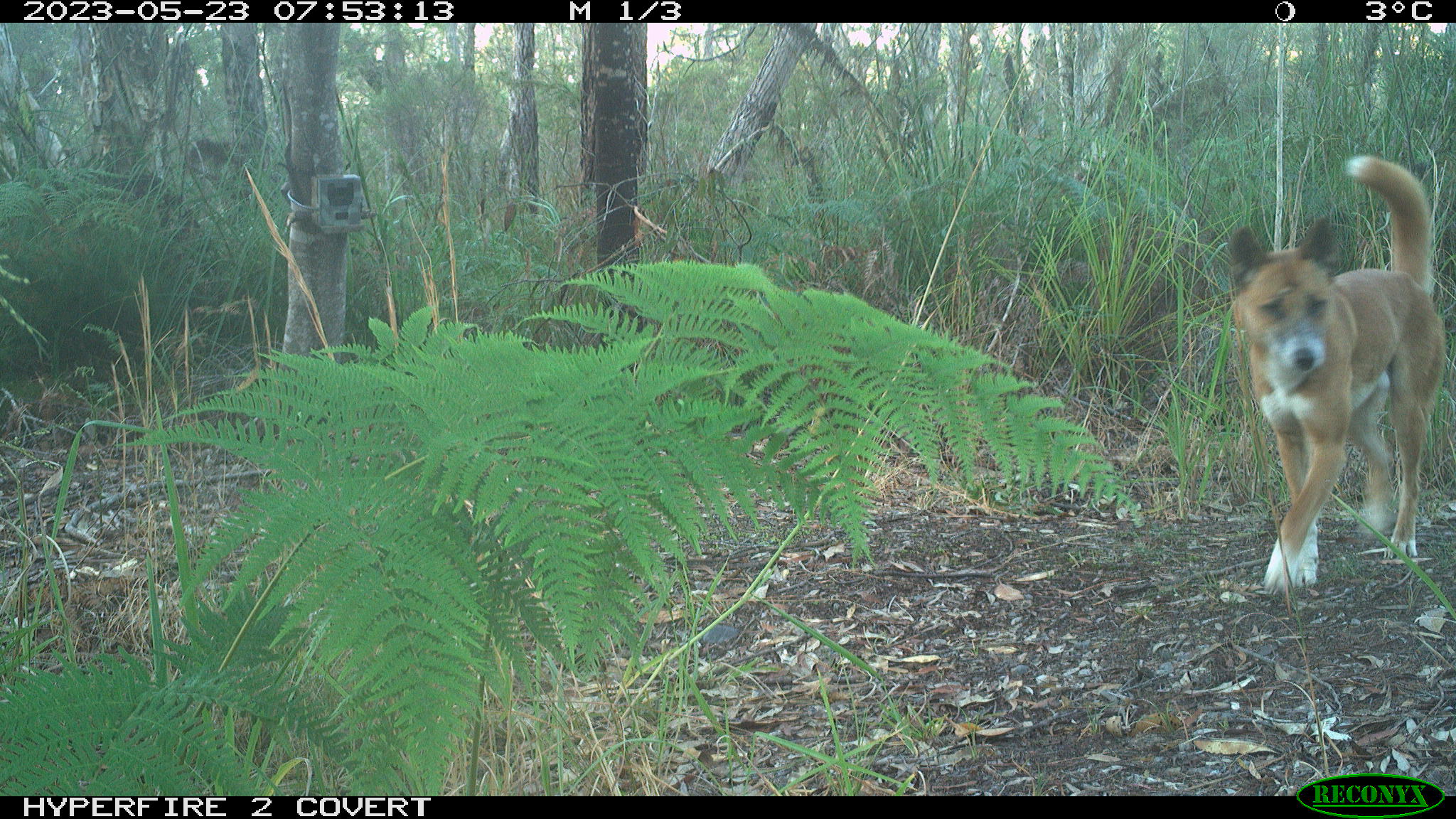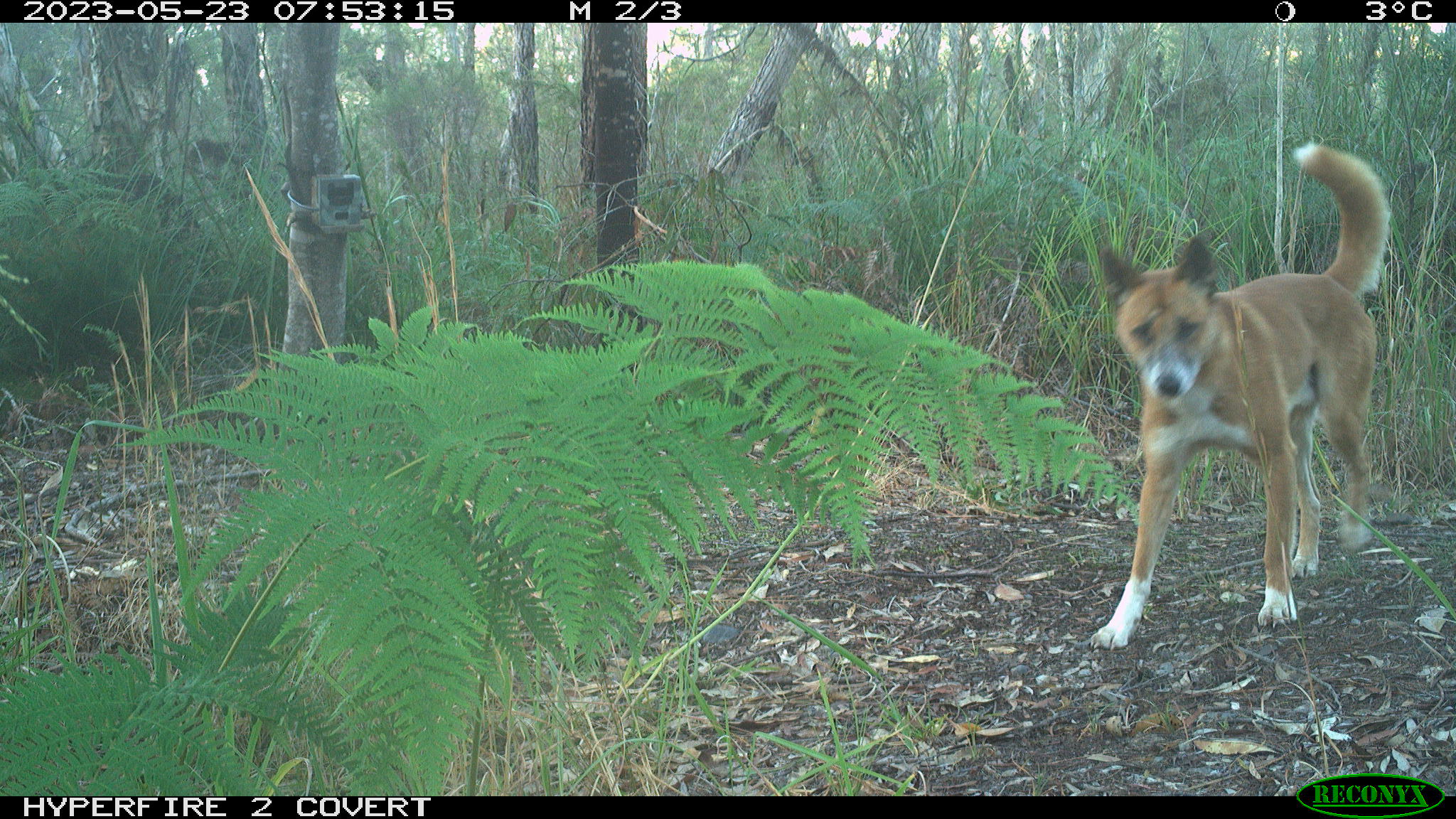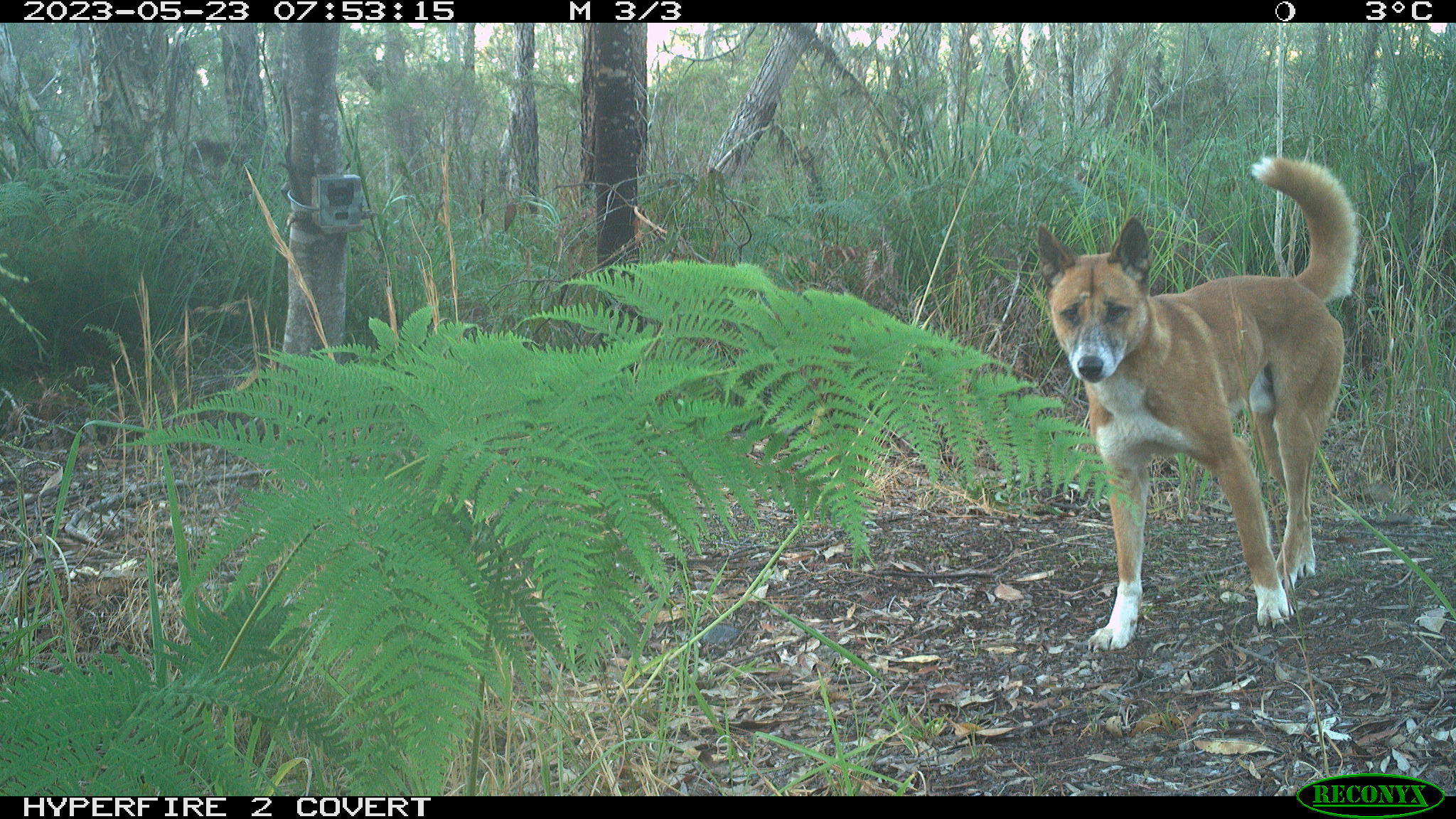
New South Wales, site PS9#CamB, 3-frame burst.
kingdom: Animalia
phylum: Chordata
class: Mammalia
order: Carnivora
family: Canidae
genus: Canis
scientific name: Canis familiaris dingo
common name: dingo